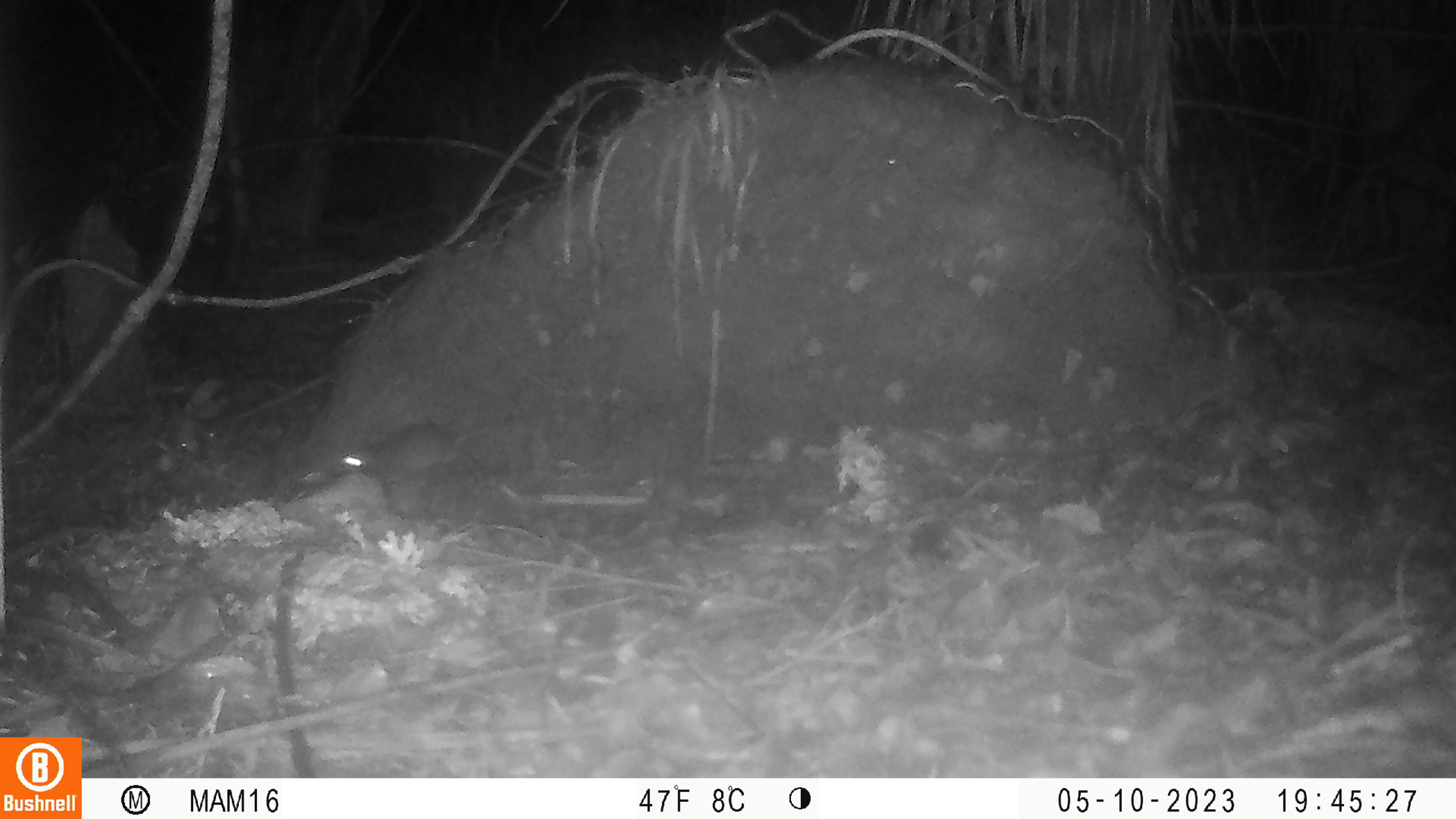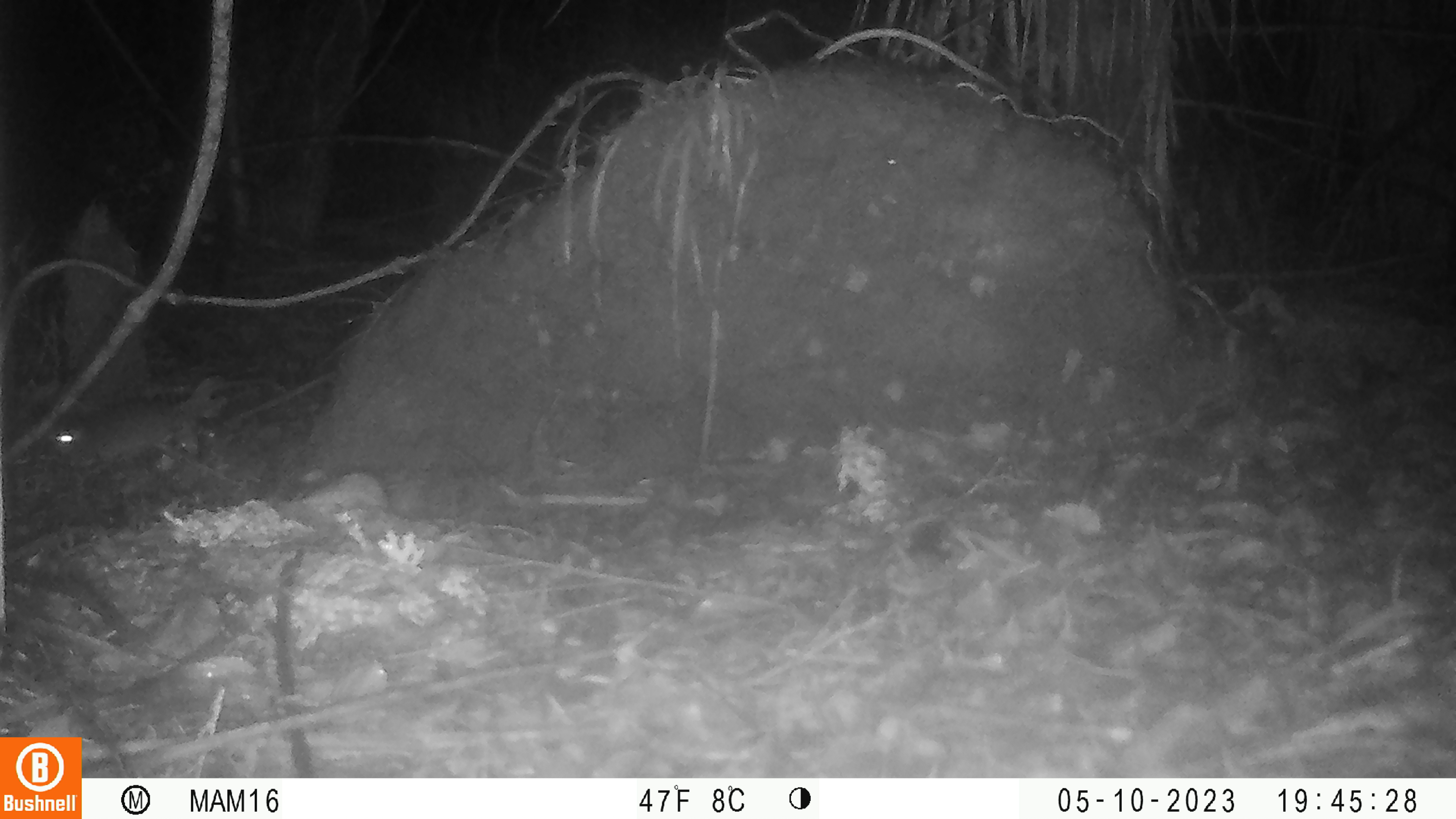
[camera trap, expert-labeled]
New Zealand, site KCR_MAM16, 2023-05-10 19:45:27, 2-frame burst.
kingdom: Animalia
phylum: Chordata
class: Mammalia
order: Rodentia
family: Muridae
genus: Rattus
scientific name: Rattus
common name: rat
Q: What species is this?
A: Rat (Rattus).